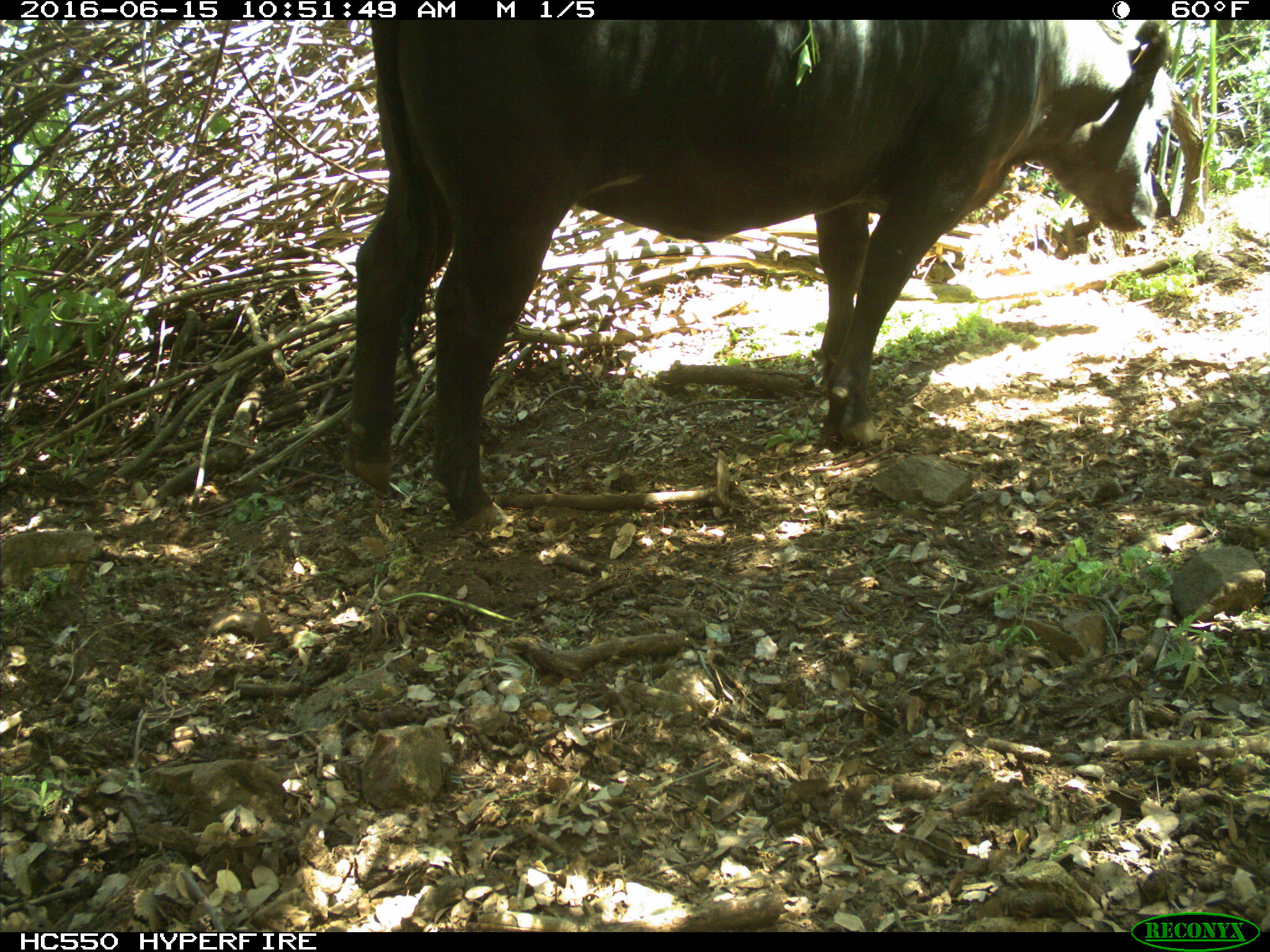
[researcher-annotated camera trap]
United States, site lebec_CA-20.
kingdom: Animalia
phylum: Chordata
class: Mammalia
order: Artiodactyla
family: Bovidae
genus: Bos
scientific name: Bos taurus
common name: domestic cow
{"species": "Bos taurus (domestic cow)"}